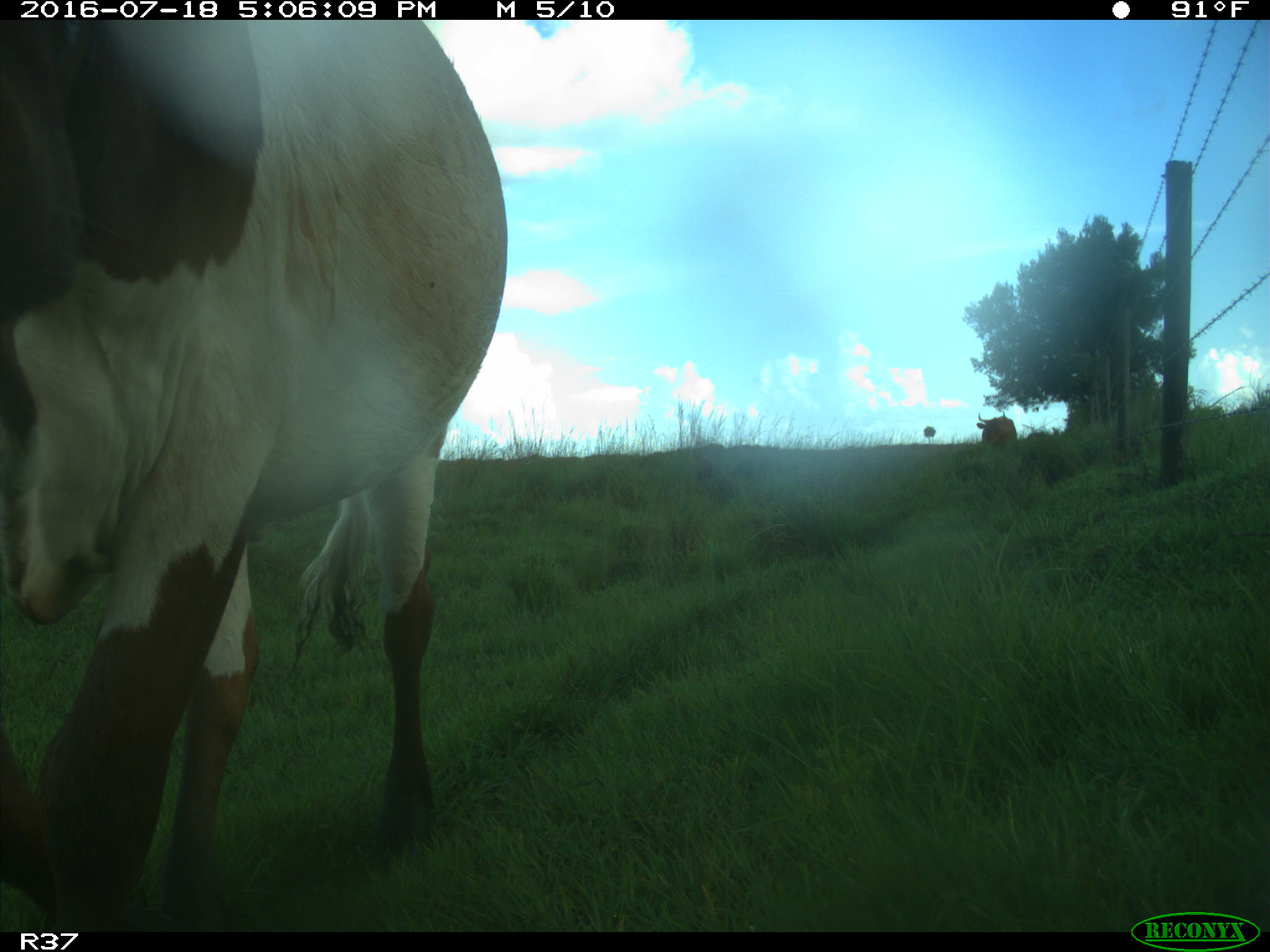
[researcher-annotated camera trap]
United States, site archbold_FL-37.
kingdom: Animalia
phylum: Chordata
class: Mammalia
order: Artiodactyla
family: Bovidae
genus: Bos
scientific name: Bos taurus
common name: domestic cow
Bos taurus (domestic cow).